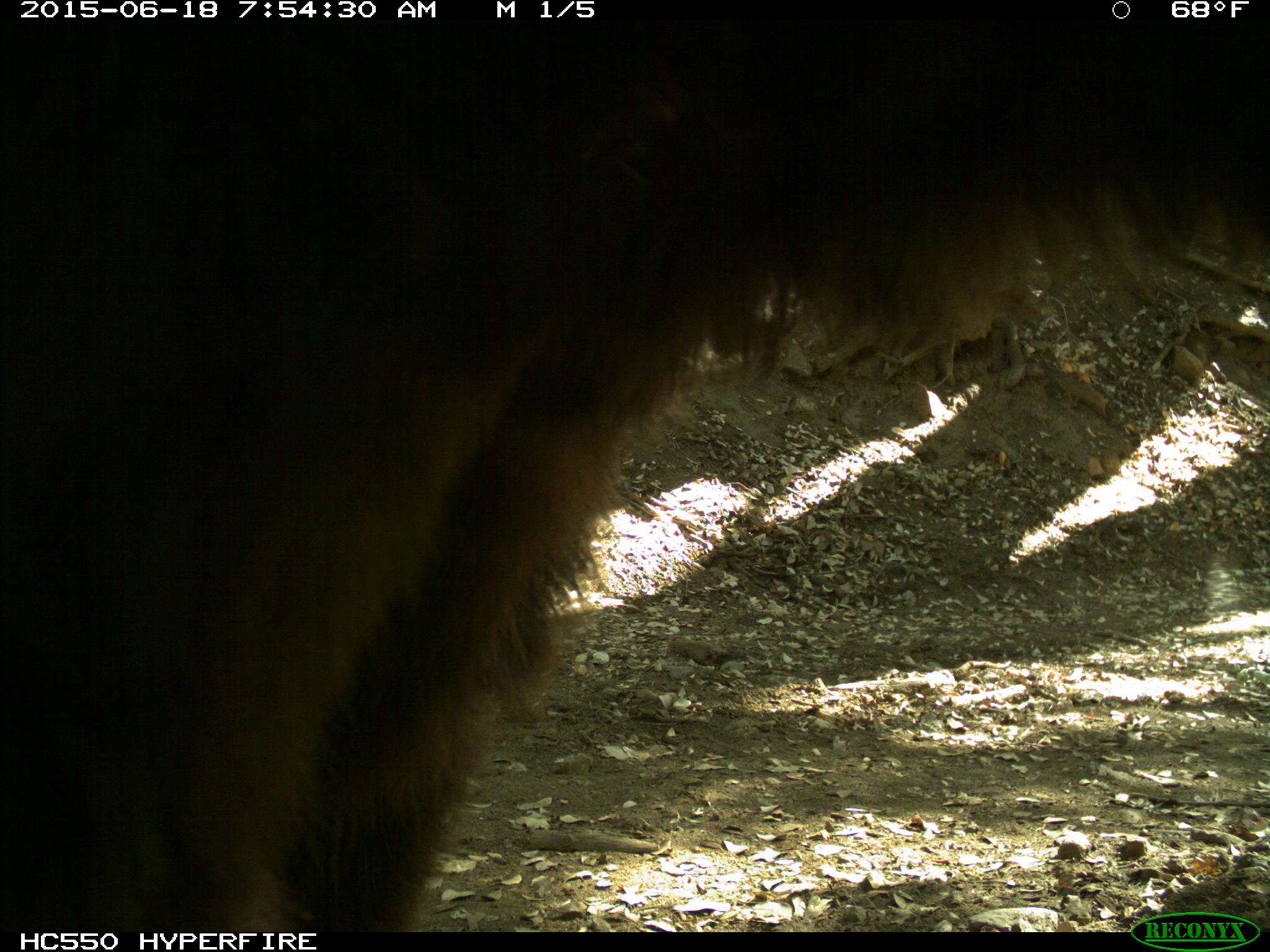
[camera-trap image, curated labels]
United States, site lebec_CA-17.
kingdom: Animalia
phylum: Chordata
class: Mammalia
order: Carnivora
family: Ursidae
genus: Ursus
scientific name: Ursus americanus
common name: american black bear